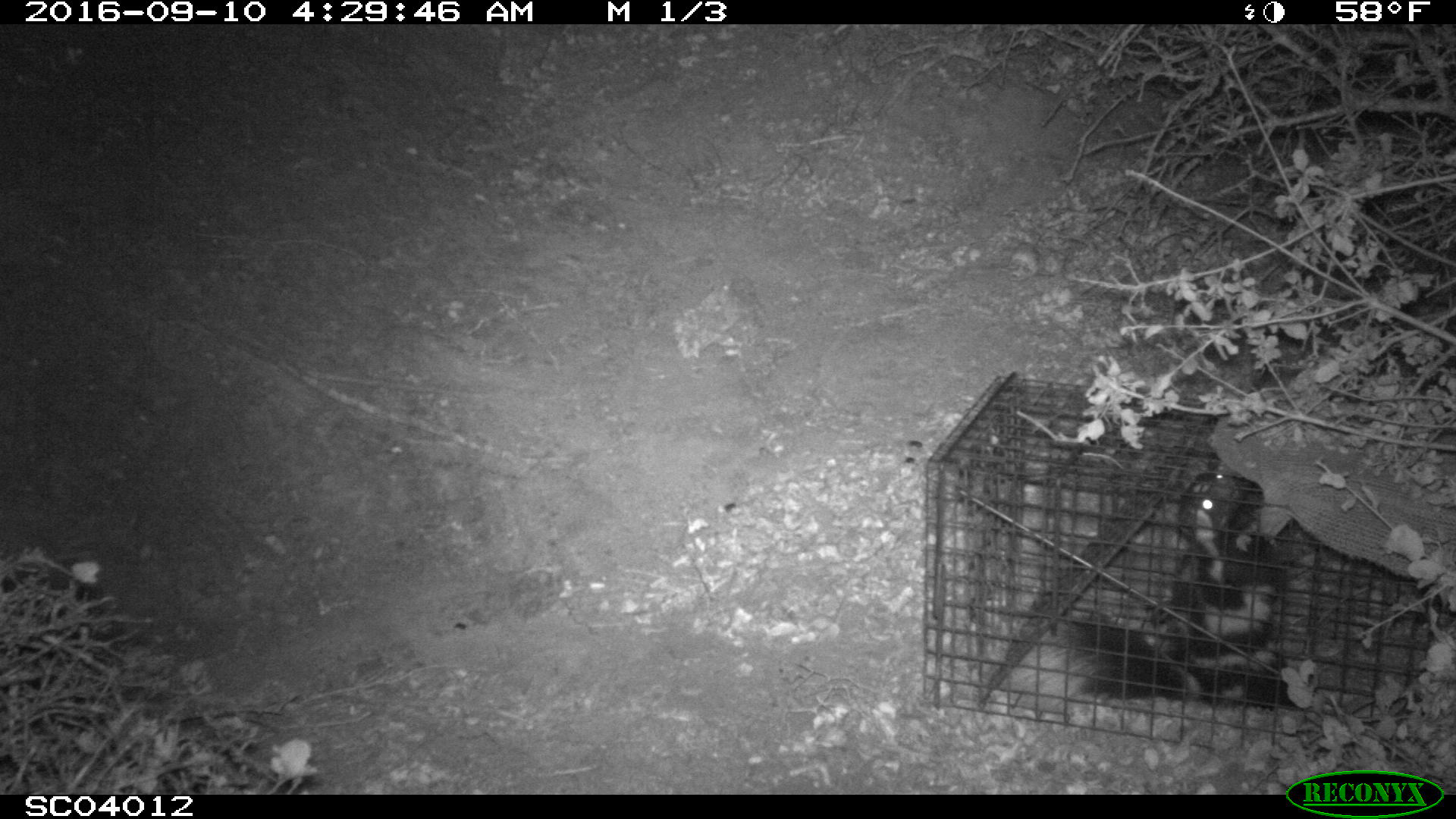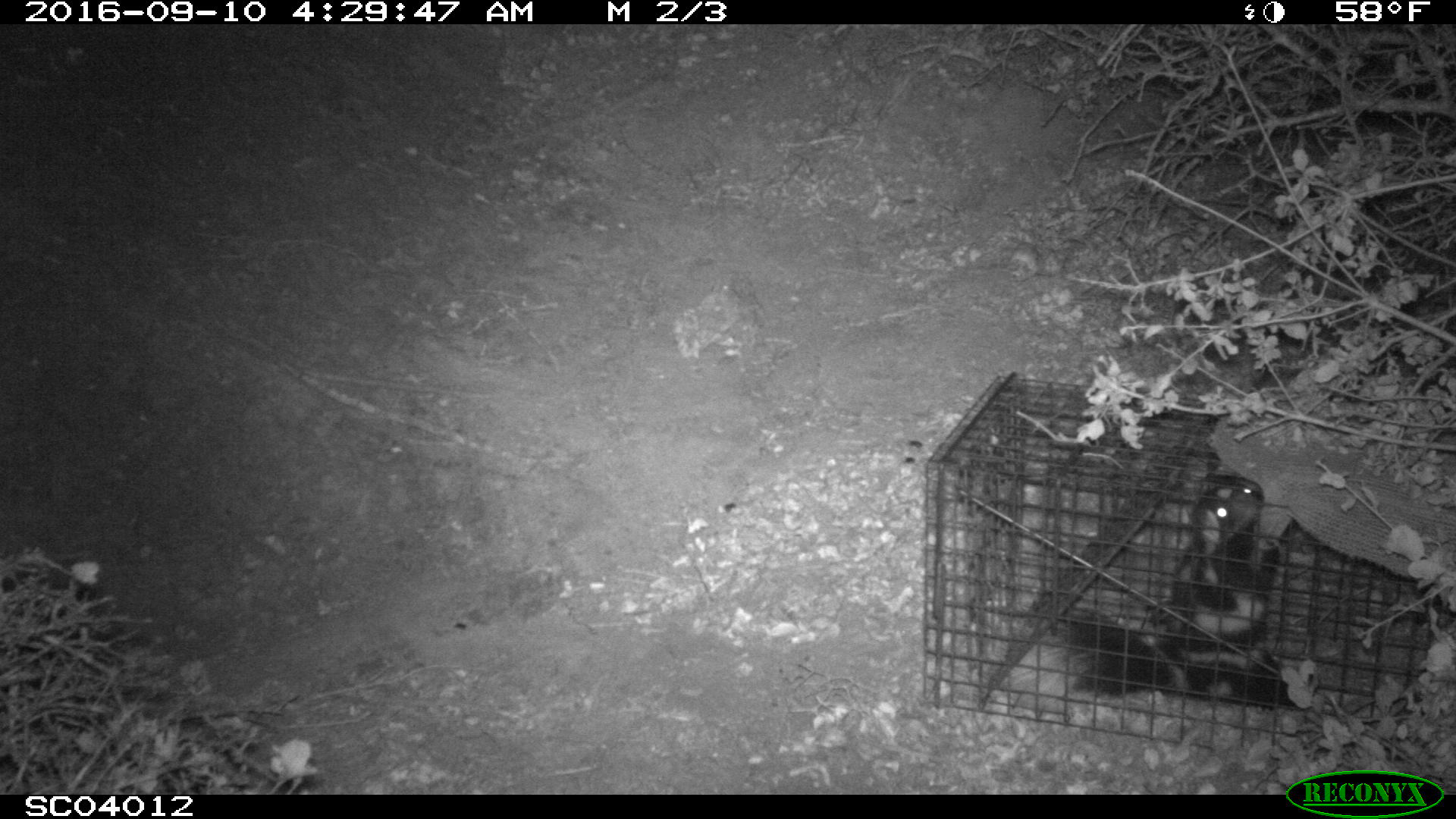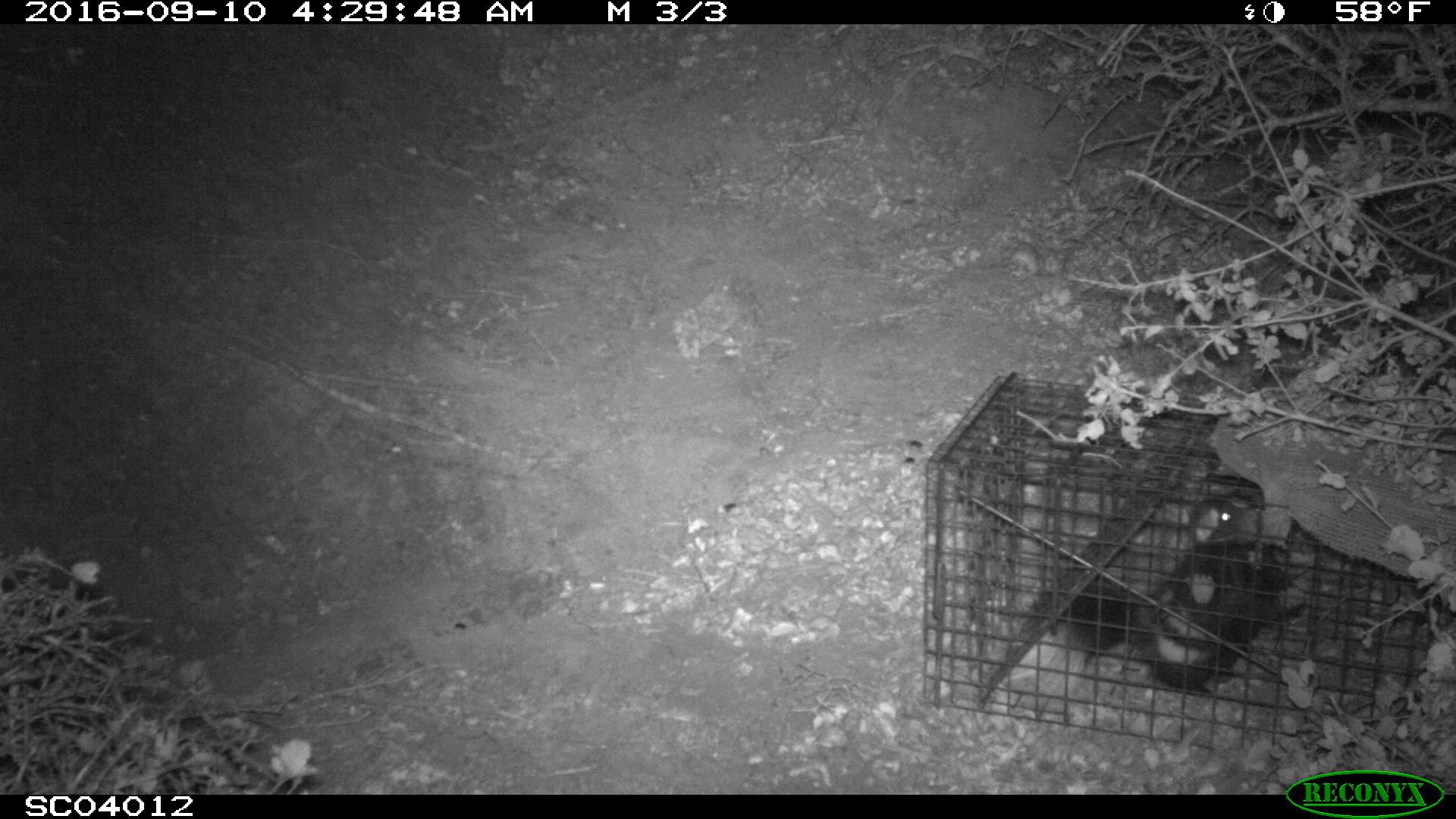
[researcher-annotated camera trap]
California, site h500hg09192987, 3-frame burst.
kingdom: Animalia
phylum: Chordata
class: Mammalia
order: Carnivora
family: Mephitidae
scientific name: Mephitidae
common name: skunk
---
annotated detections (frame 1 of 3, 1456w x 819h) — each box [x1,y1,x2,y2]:
skunk: [1005,462,1309,710]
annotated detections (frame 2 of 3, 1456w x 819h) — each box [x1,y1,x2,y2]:
skunk: [1066,475,1301,706]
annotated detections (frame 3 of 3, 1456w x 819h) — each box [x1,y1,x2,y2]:
skunk: [997,466,1304,692]